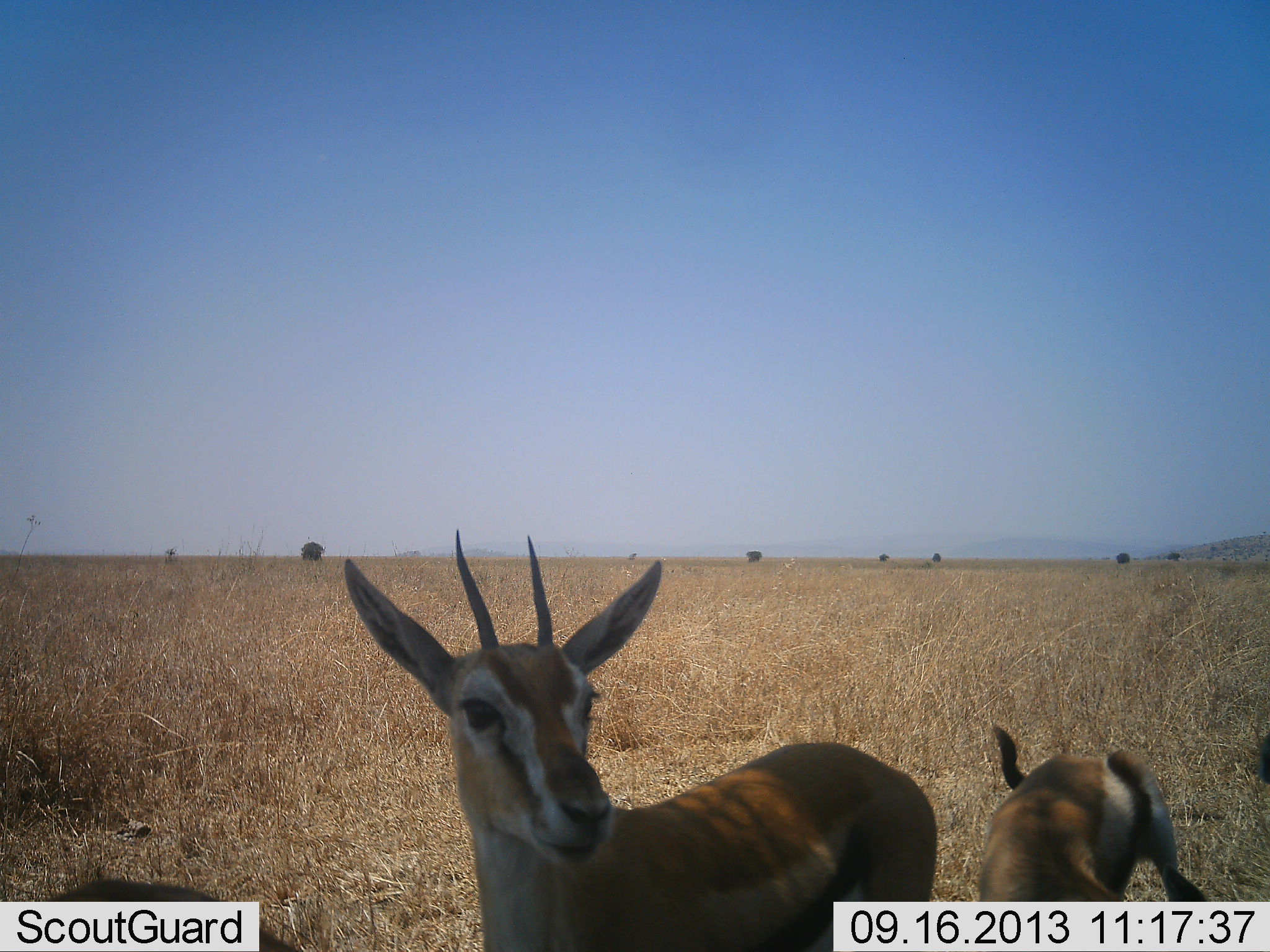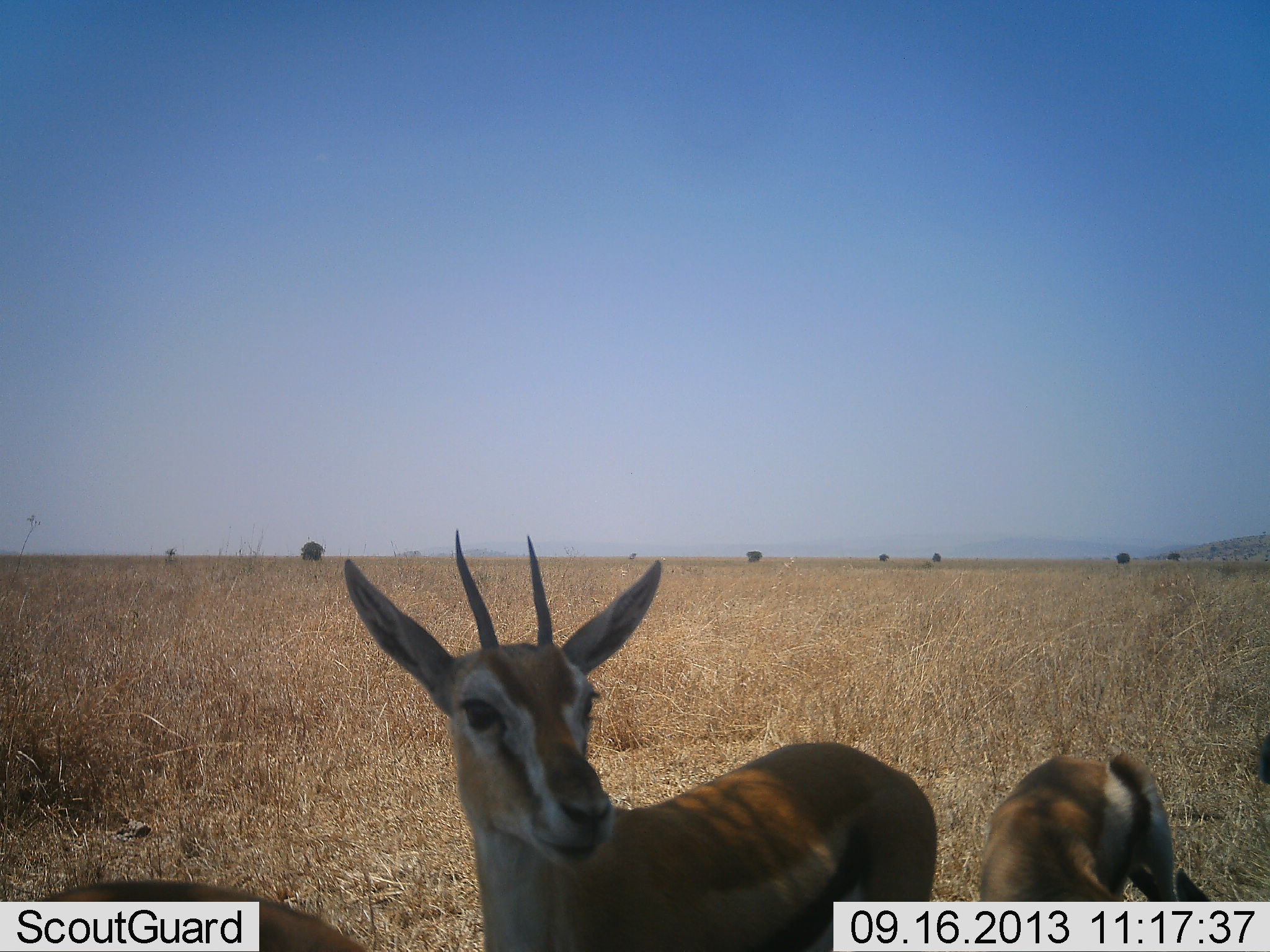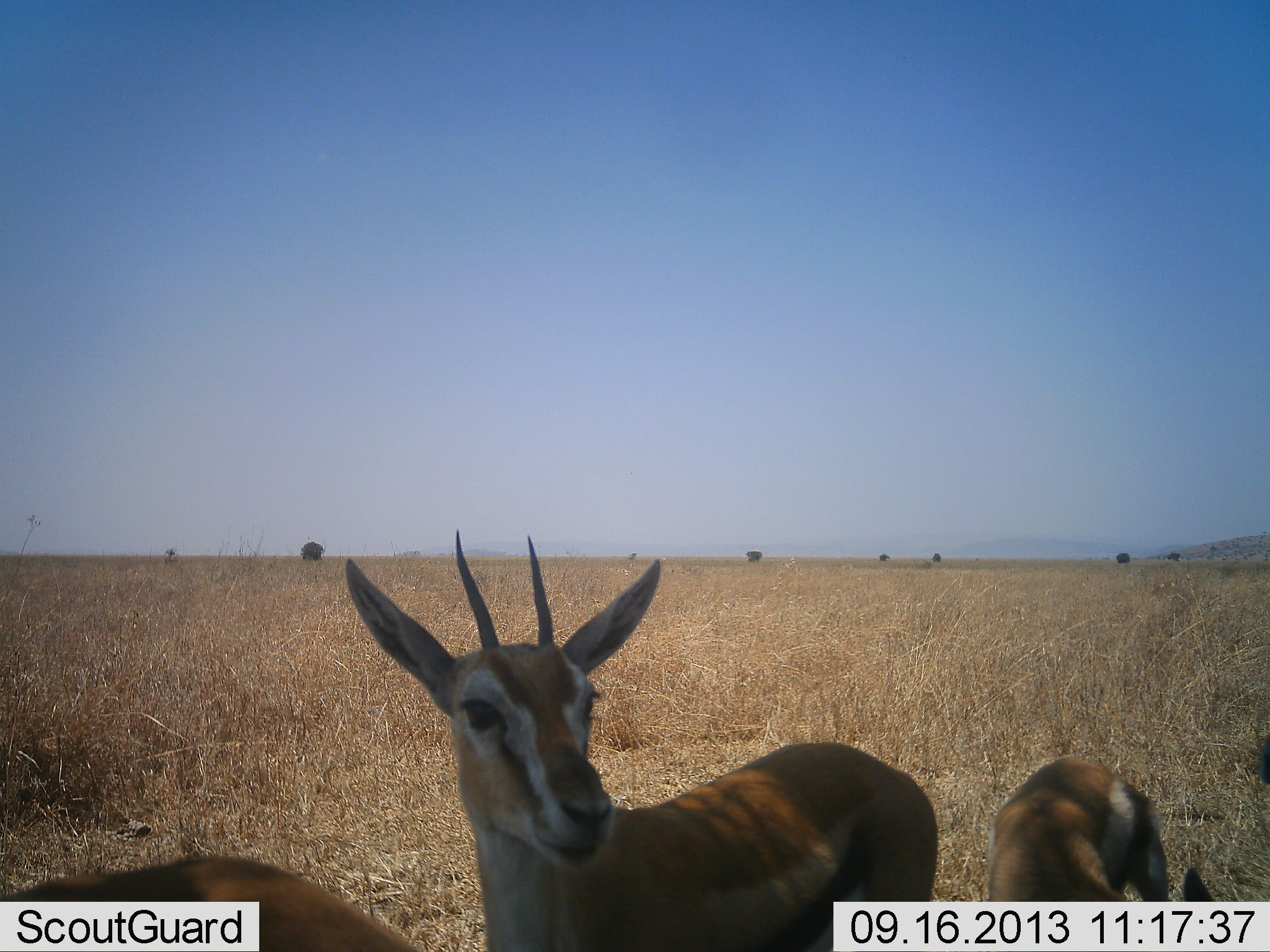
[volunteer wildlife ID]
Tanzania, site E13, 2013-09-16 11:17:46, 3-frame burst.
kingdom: Animalia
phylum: Chordata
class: Mammalia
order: Artiodactyla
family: Bovidae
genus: Eudorcas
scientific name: Eudorcas thomsonii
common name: thomson's gazelle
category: gazellethomsons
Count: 2.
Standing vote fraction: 60%.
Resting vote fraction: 10%.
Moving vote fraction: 0%.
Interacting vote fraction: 10%.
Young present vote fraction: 20%.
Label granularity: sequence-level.